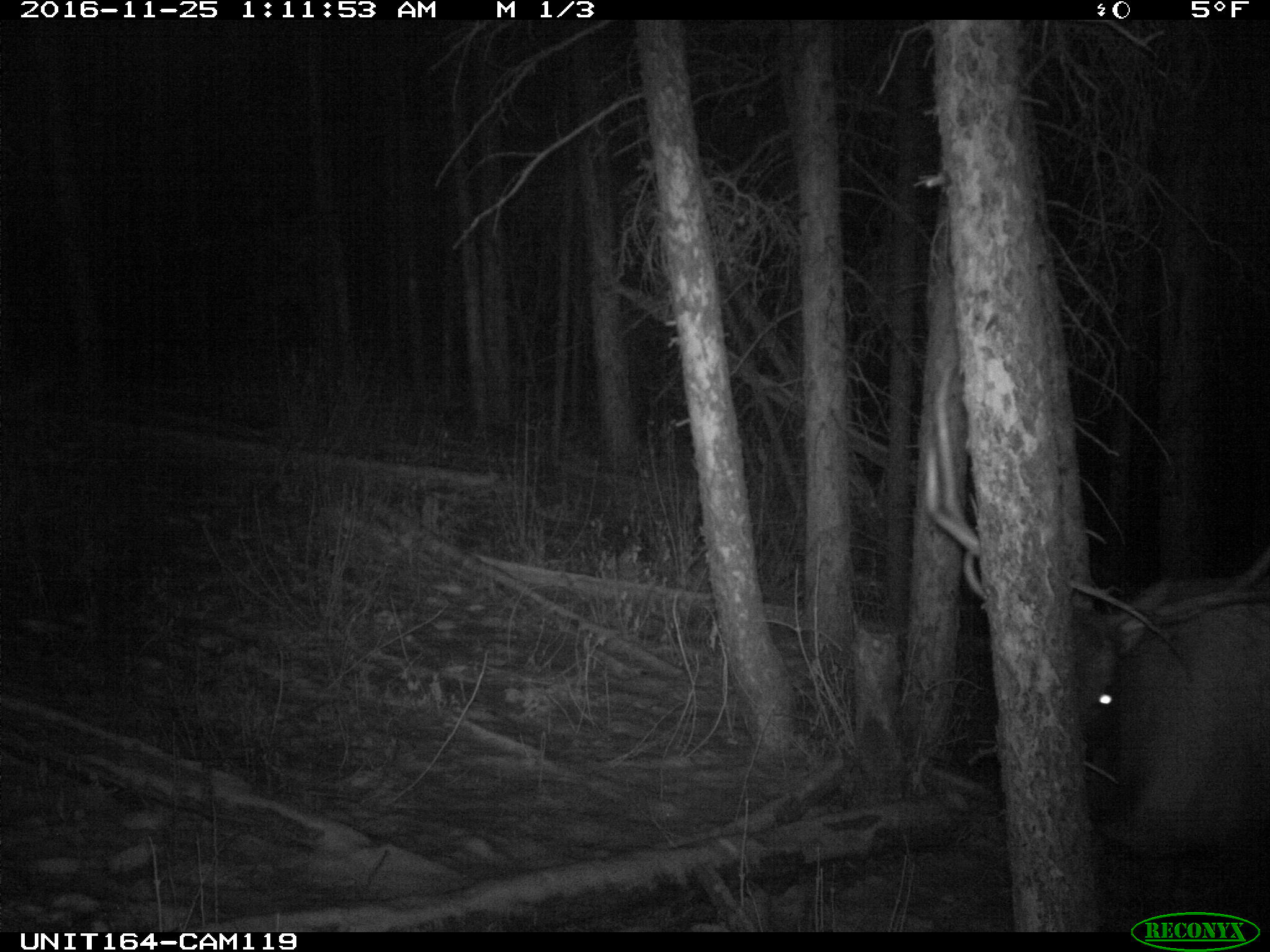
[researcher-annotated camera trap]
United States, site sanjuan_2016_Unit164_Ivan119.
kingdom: Animalia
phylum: Chordata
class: Mammalia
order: Artiodactyla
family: Cervidae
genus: Cervus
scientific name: Cervus elaphus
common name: red deer